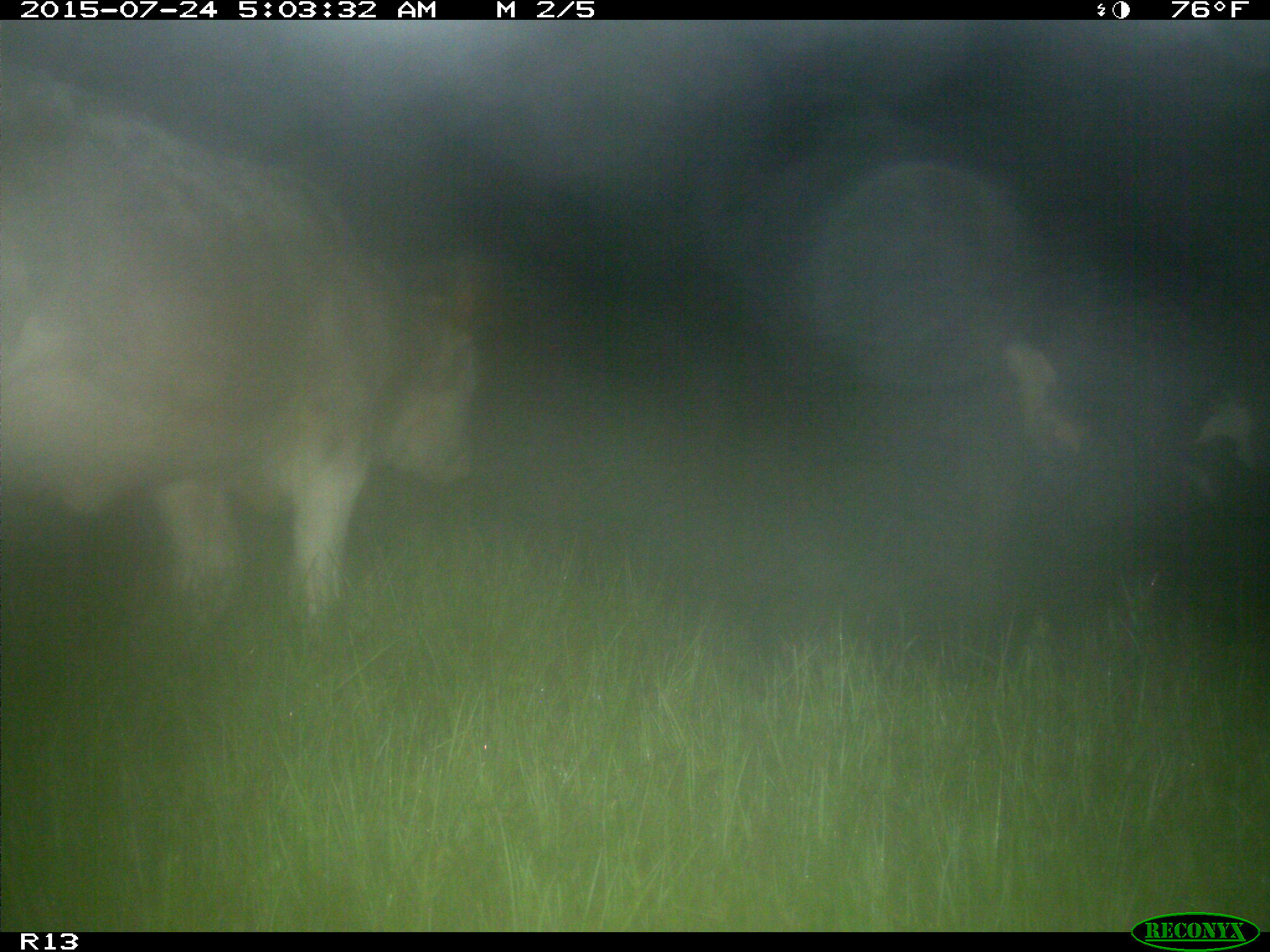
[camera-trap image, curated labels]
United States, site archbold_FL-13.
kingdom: Animalia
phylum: Chordata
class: Mammalia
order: Artiodactyla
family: Bovidae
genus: Bos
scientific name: Bos taurus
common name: domestic cow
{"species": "Bos taurus (domestic cow)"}